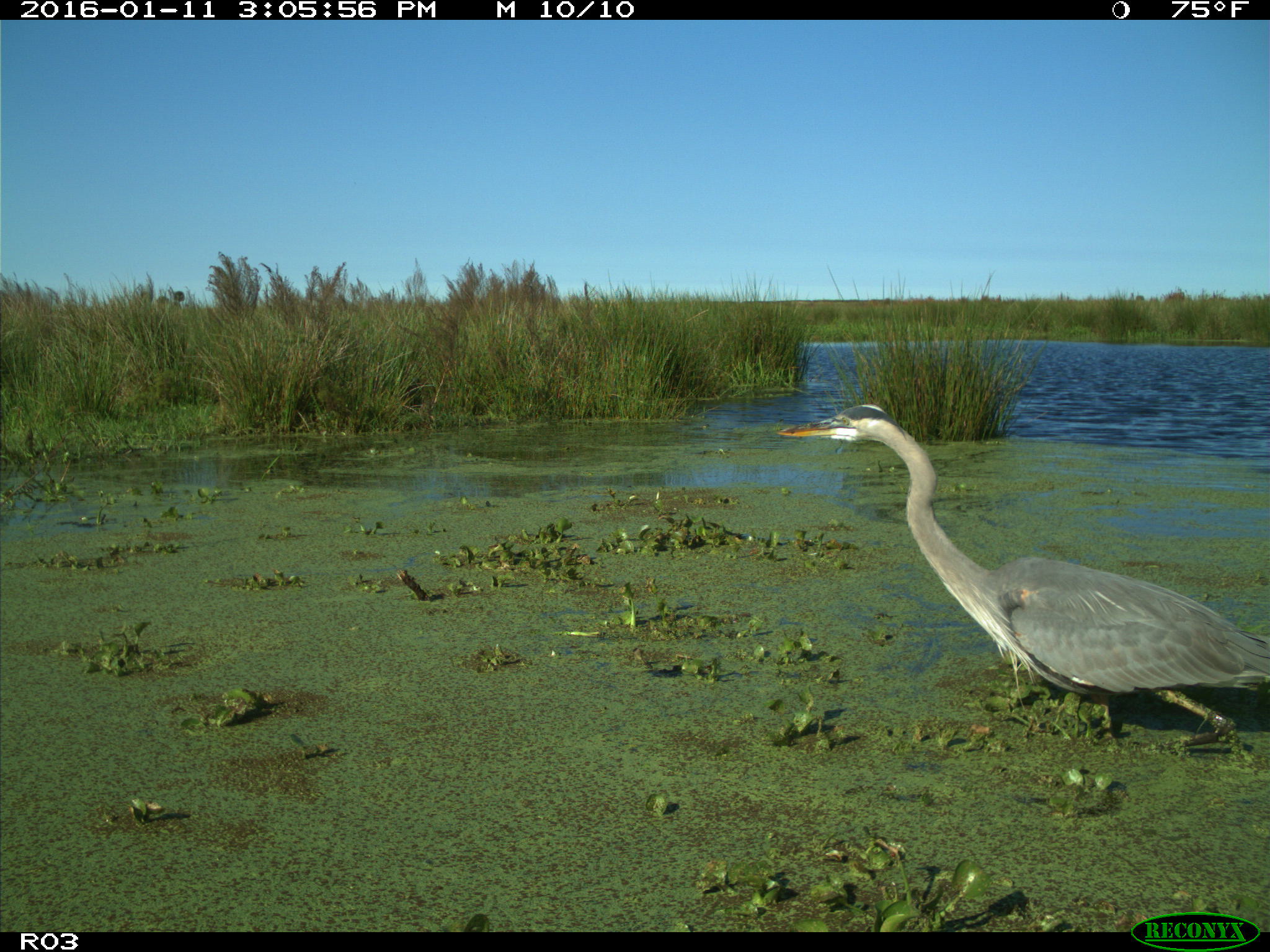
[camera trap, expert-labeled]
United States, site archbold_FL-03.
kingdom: Animalia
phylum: Chordata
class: Aves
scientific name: Aves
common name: birds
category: unidentified bird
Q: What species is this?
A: Unidentified bird (birds) (Aves).